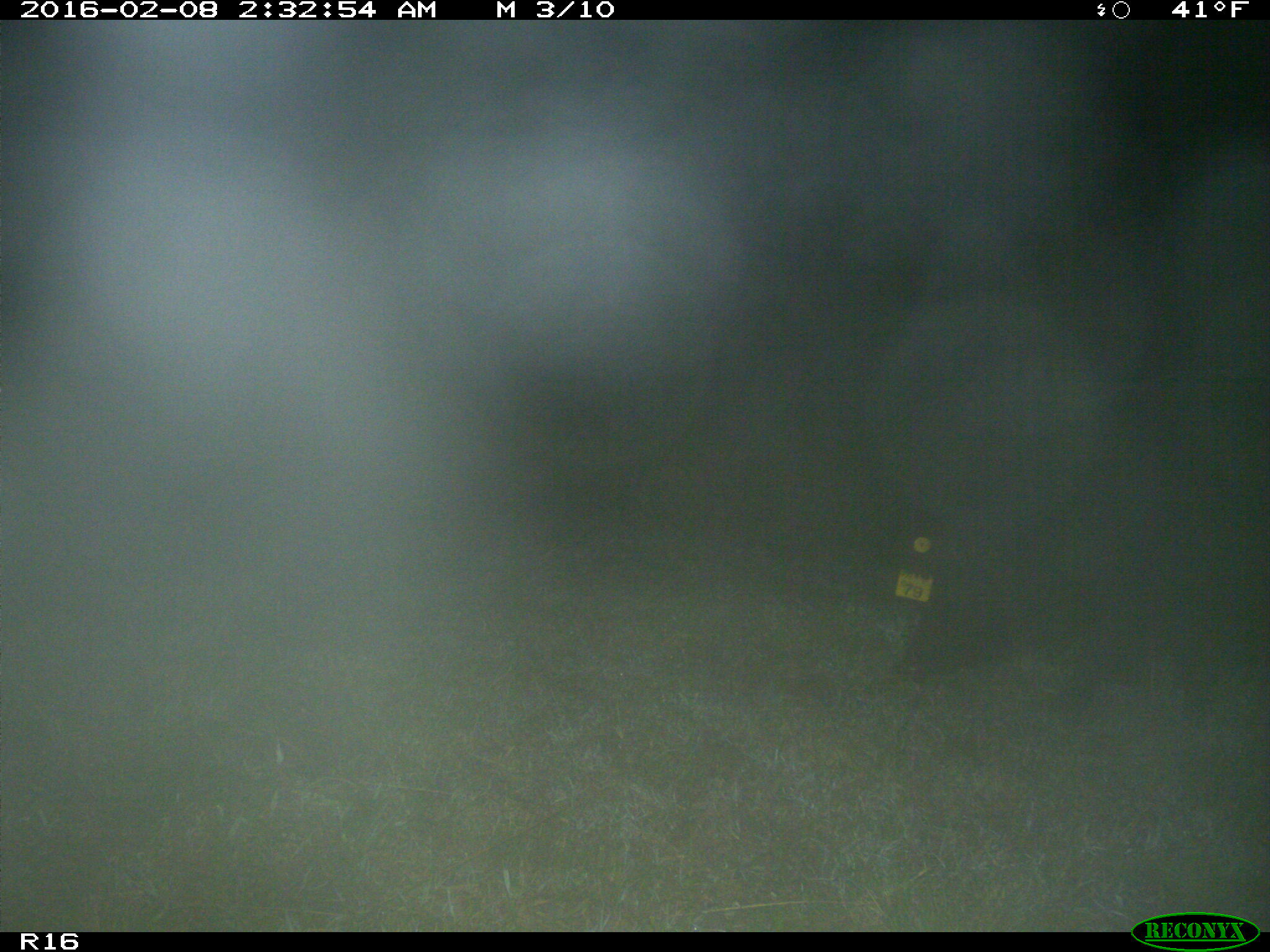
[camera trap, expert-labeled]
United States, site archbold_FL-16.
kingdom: Animalia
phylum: Chordata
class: Mammalia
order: Artiodactyla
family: Suidae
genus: Sus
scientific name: Sus scrofa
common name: wild boar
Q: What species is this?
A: Sus scrofa (wild boar).